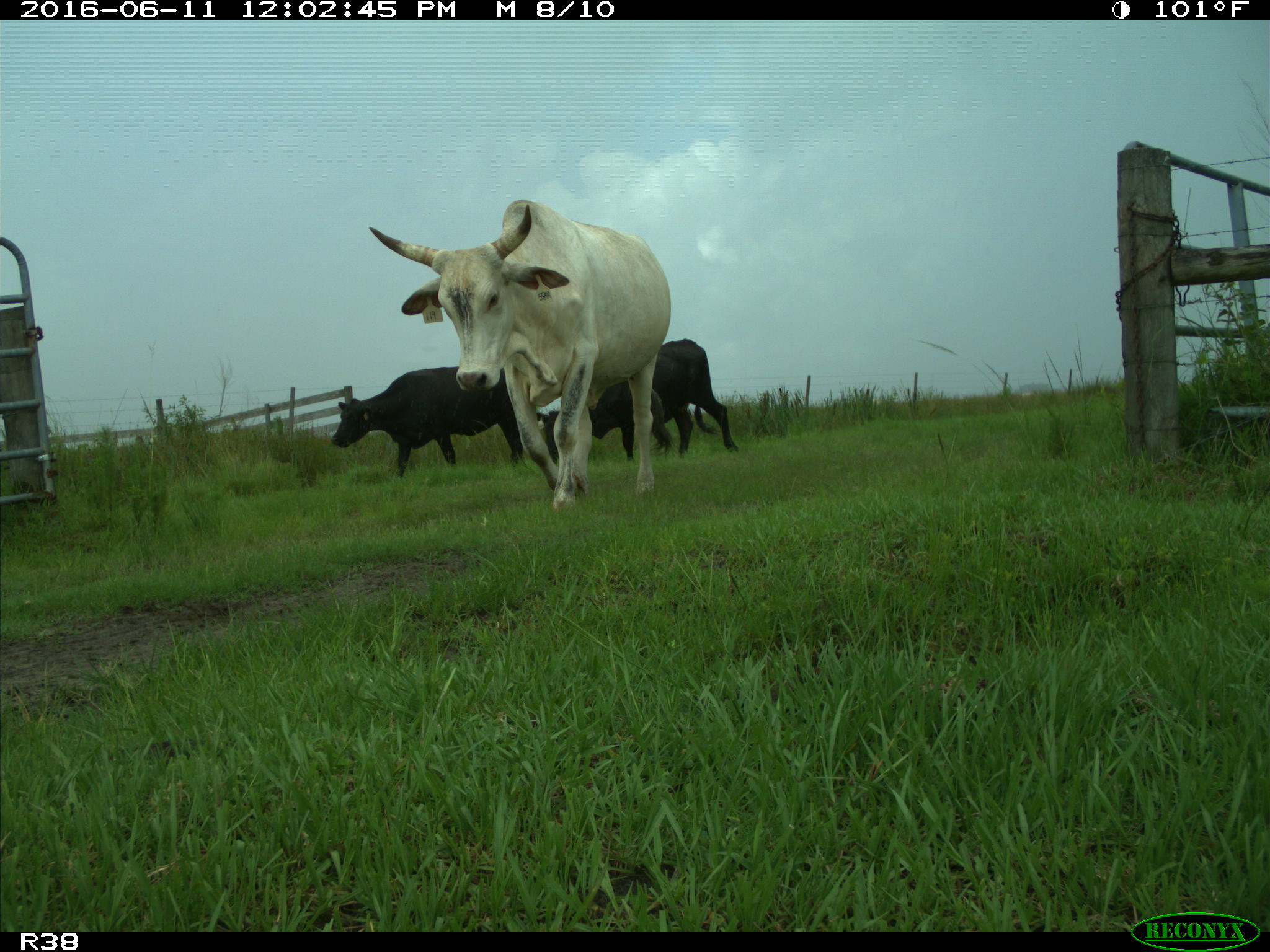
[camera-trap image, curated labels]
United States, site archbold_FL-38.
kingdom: Animalia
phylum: Chordata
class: Mammalia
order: Artiodactyla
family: Bovidae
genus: Bos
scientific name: Bos taurus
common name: domestic cow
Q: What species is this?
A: Bos taurus (domestic cow).